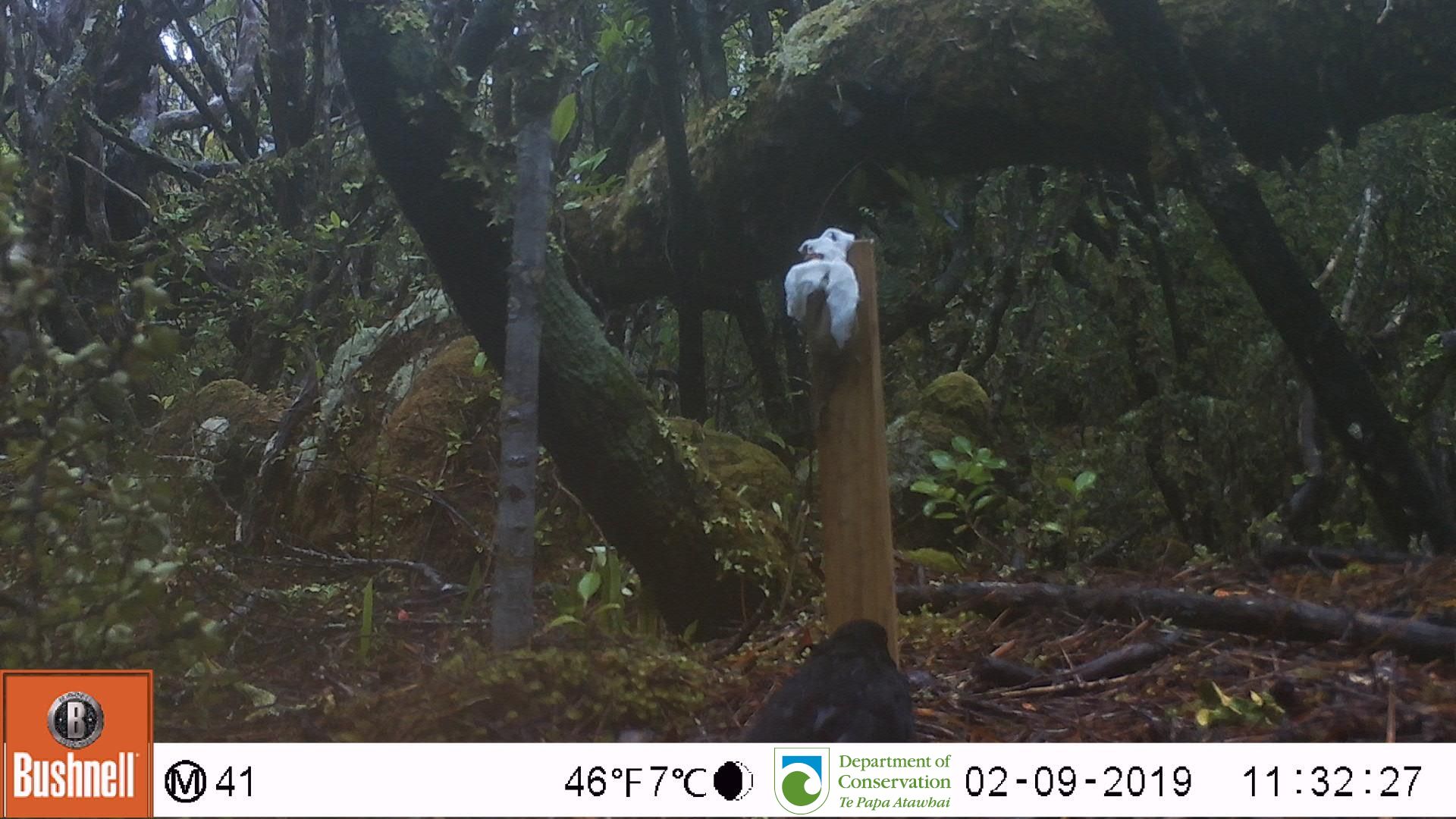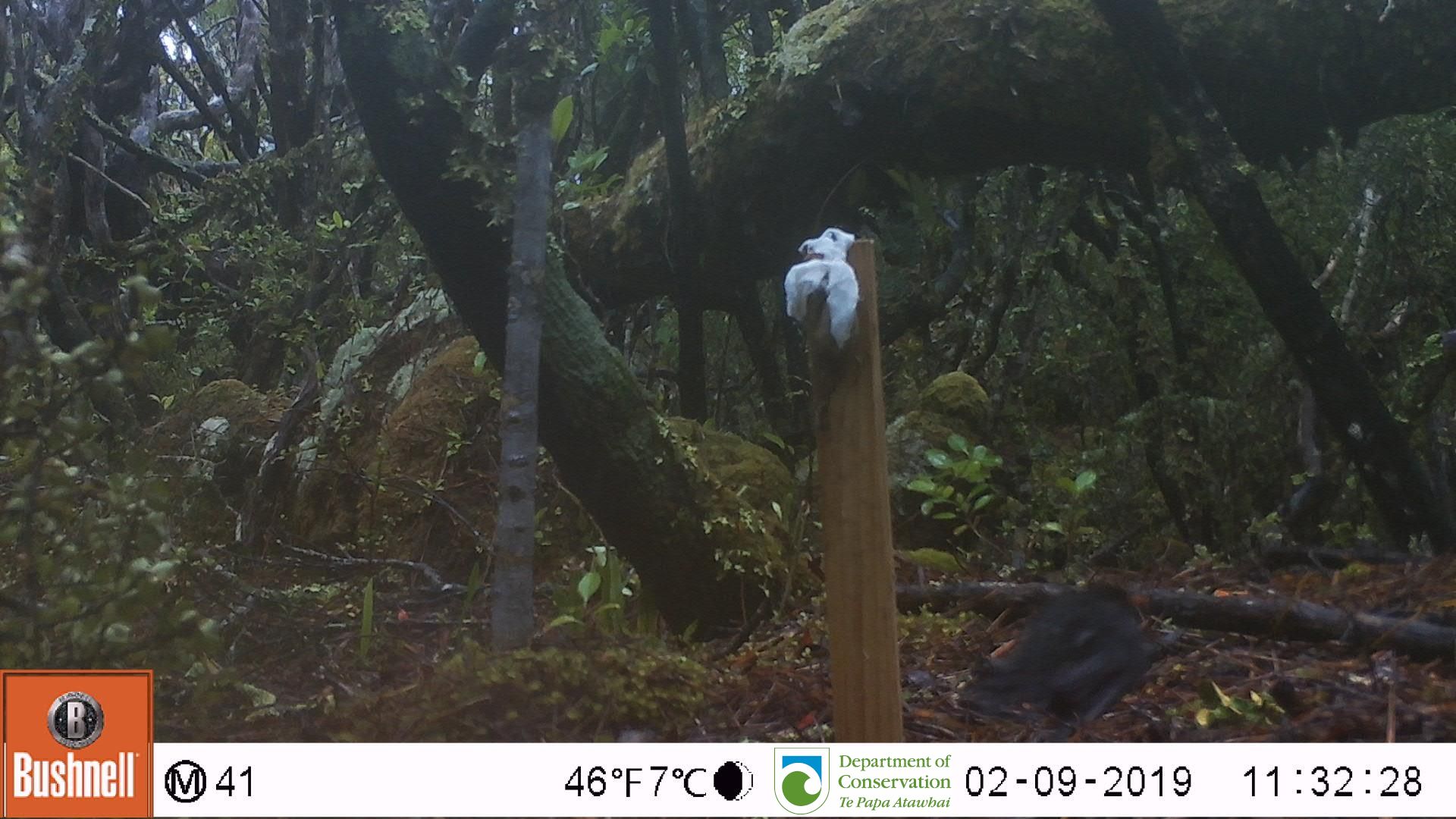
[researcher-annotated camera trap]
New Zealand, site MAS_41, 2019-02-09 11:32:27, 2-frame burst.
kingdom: Animalia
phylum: Chordata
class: Aves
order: Passeriformes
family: Turdidae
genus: Turdus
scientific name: Turdus merula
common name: eurasian blackbird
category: blackbird